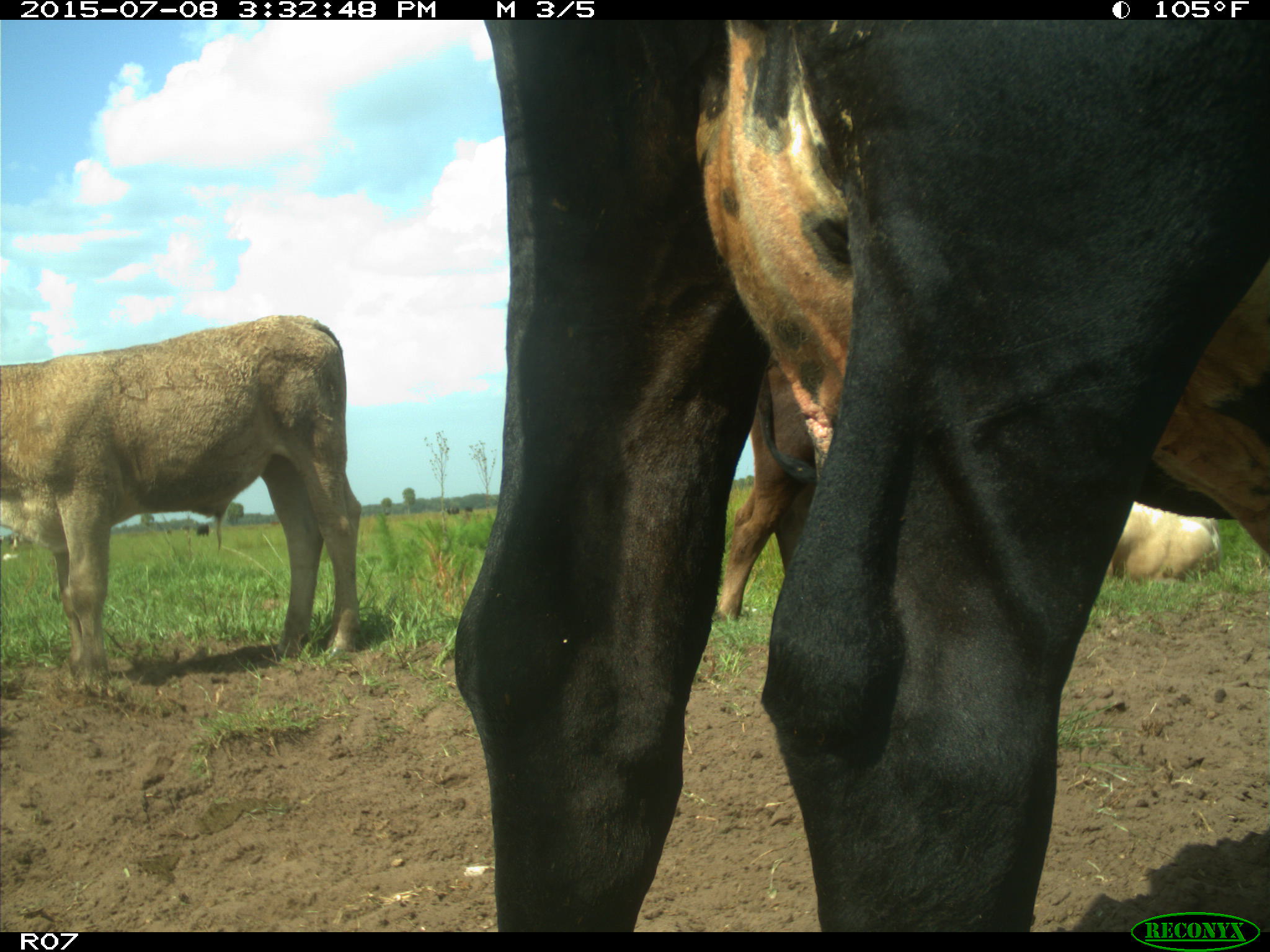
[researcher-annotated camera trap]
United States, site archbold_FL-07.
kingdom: Animalia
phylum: Chordata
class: Mammalia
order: Artiodactyla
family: Bovidae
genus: Bos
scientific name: Bos taurus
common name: domestic cow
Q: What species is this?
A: Bos taurus (domestic cow).